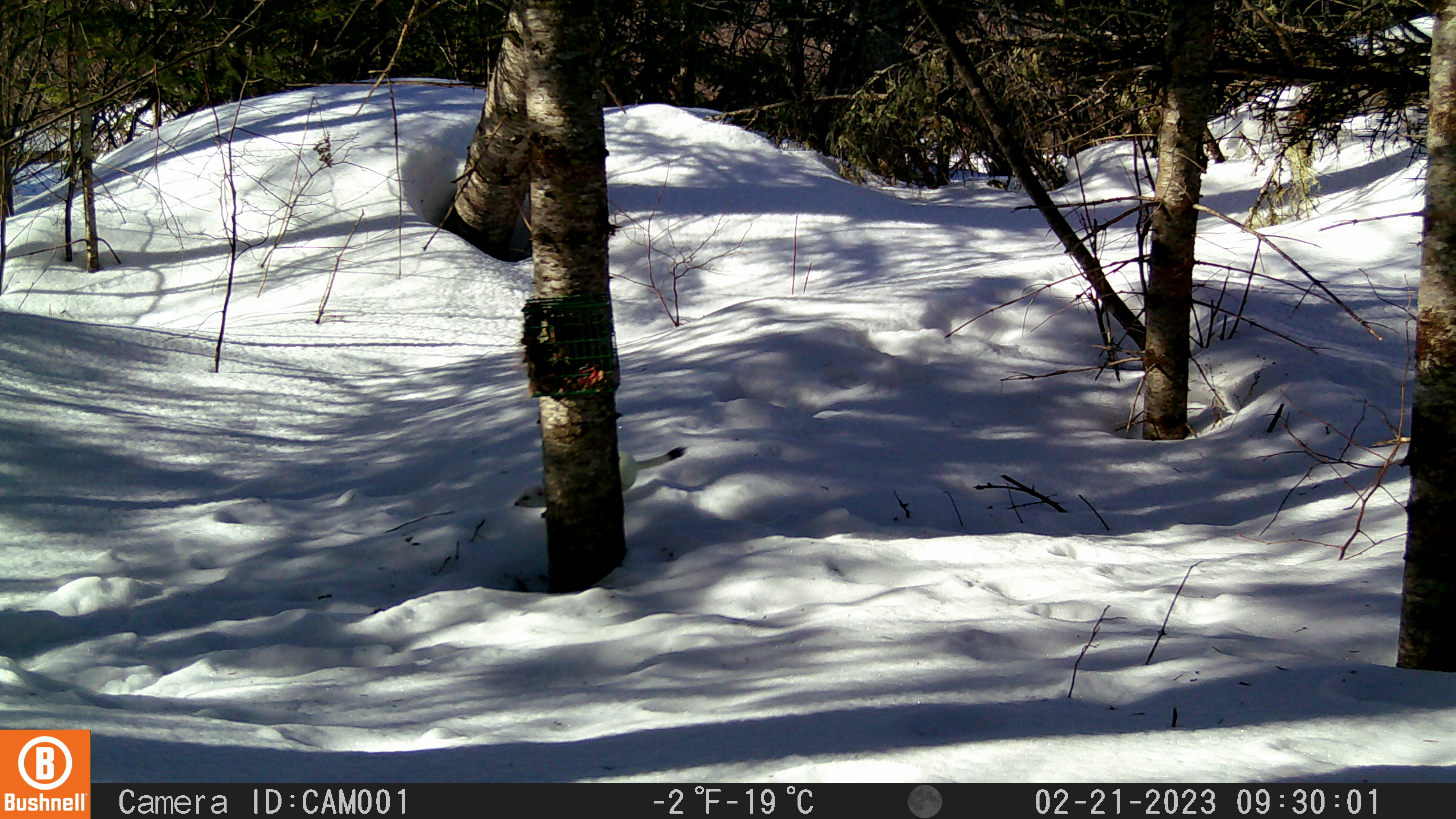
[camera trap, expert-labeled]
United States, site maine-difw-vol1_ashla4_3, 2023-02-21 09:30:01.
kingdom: Animalia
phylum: Chordata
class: Mammalia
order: Carnivora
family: Mustelidae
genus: Mustela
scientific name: Mustela richardsonii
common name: short-tailed weasel